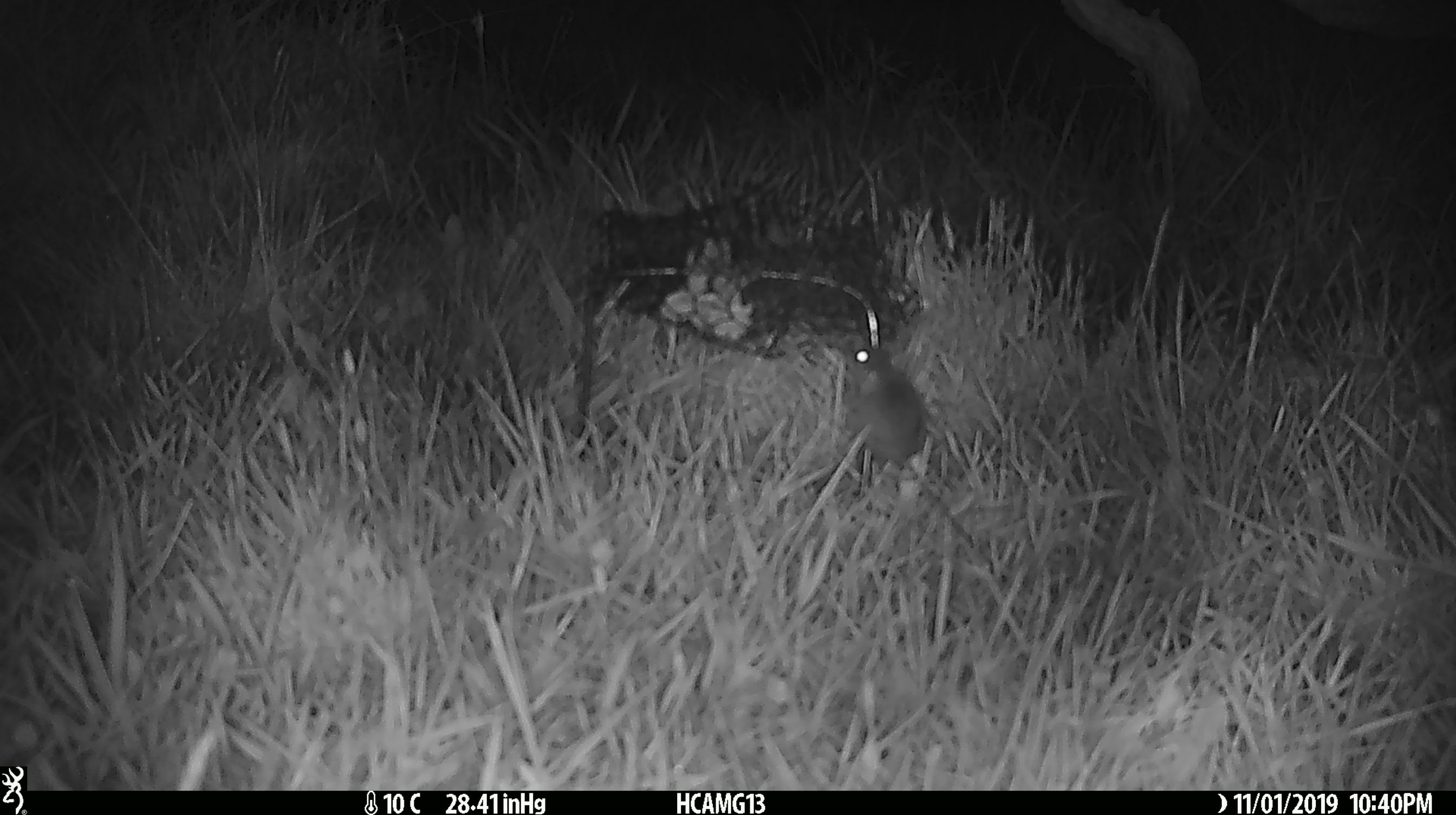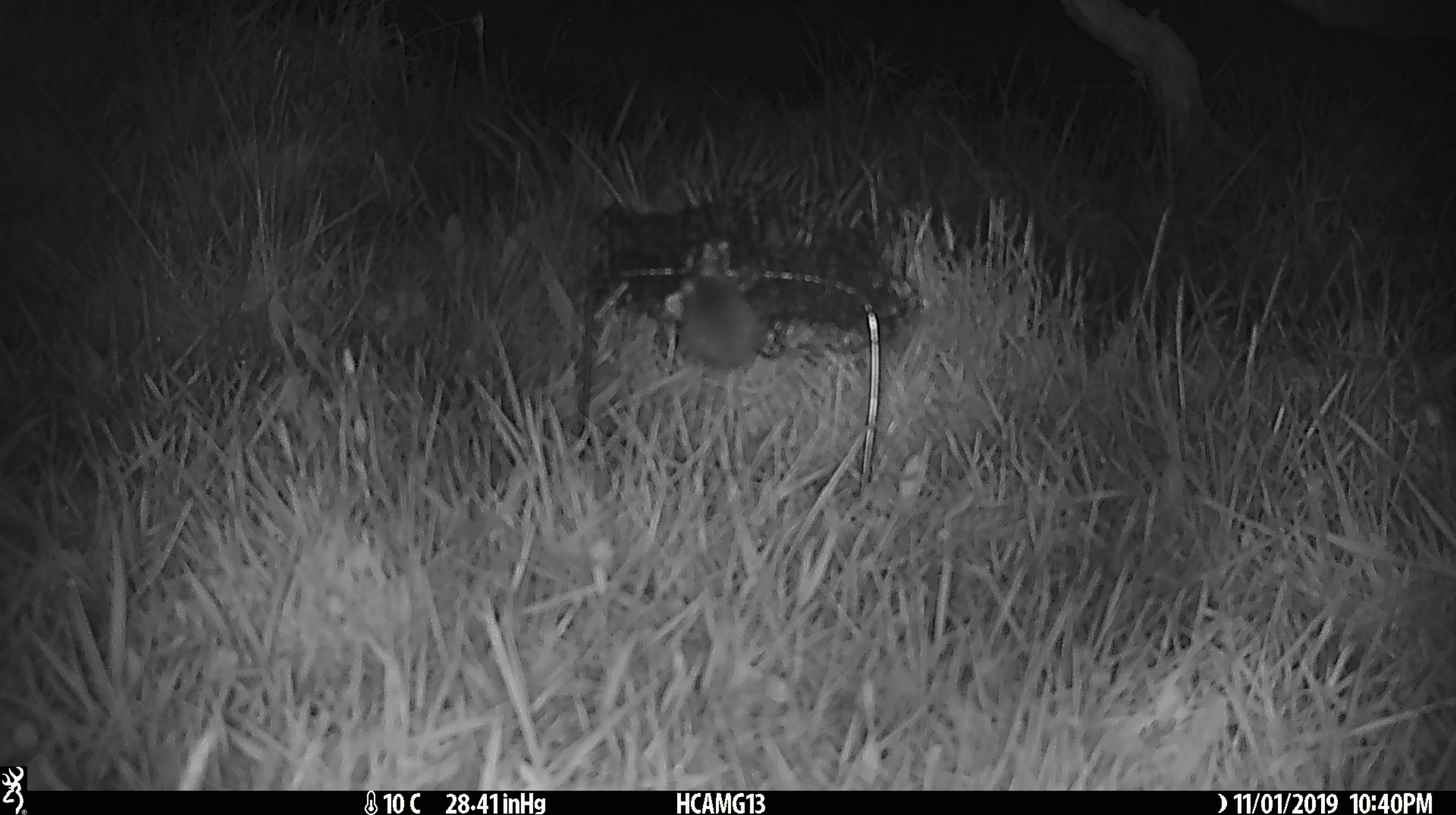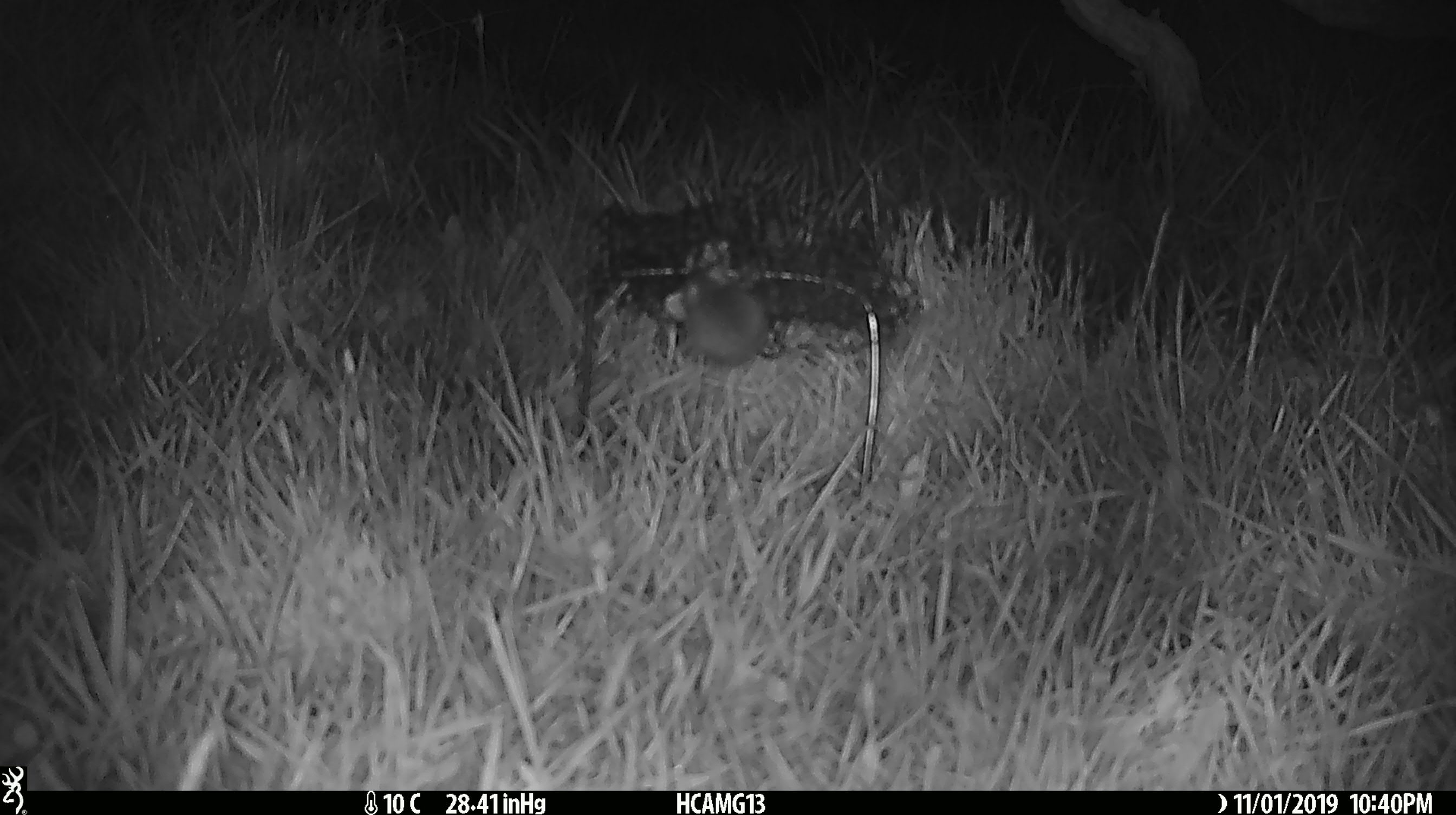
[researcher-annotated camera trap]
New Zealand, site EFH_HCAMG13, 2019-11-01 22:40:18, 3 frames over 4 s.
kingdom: Animalia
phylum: Chordata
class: Mammalia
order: Rodentia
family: Muridae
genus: Mus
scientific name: Mus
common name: mouse